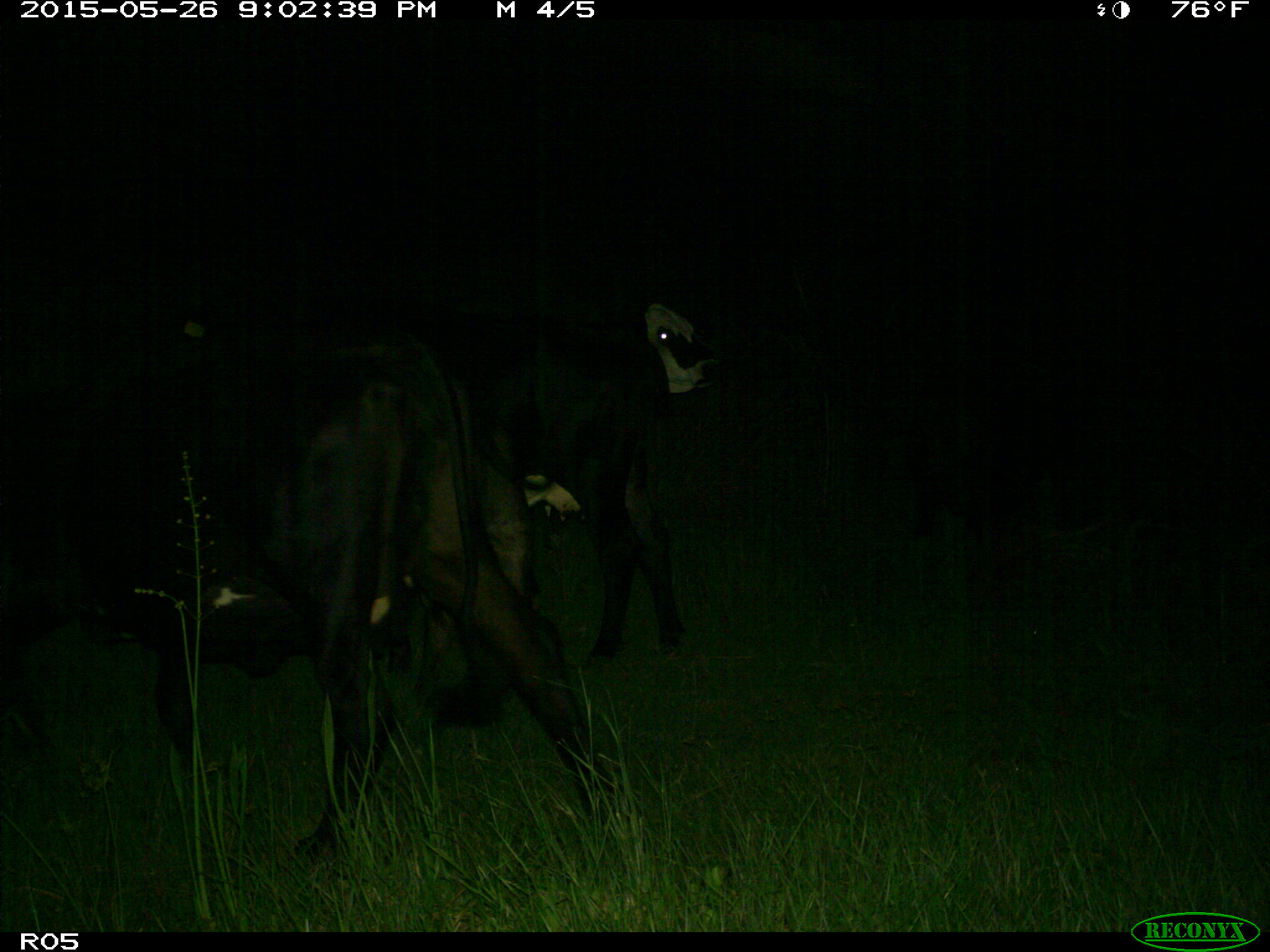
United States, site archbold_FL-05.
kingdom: Animalia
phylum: Chordata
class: Mammalia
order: Artiodactyla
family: Bovidae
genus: Bos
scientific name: Bos taurus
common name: domestic cow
Bos taurus (domestic cow).